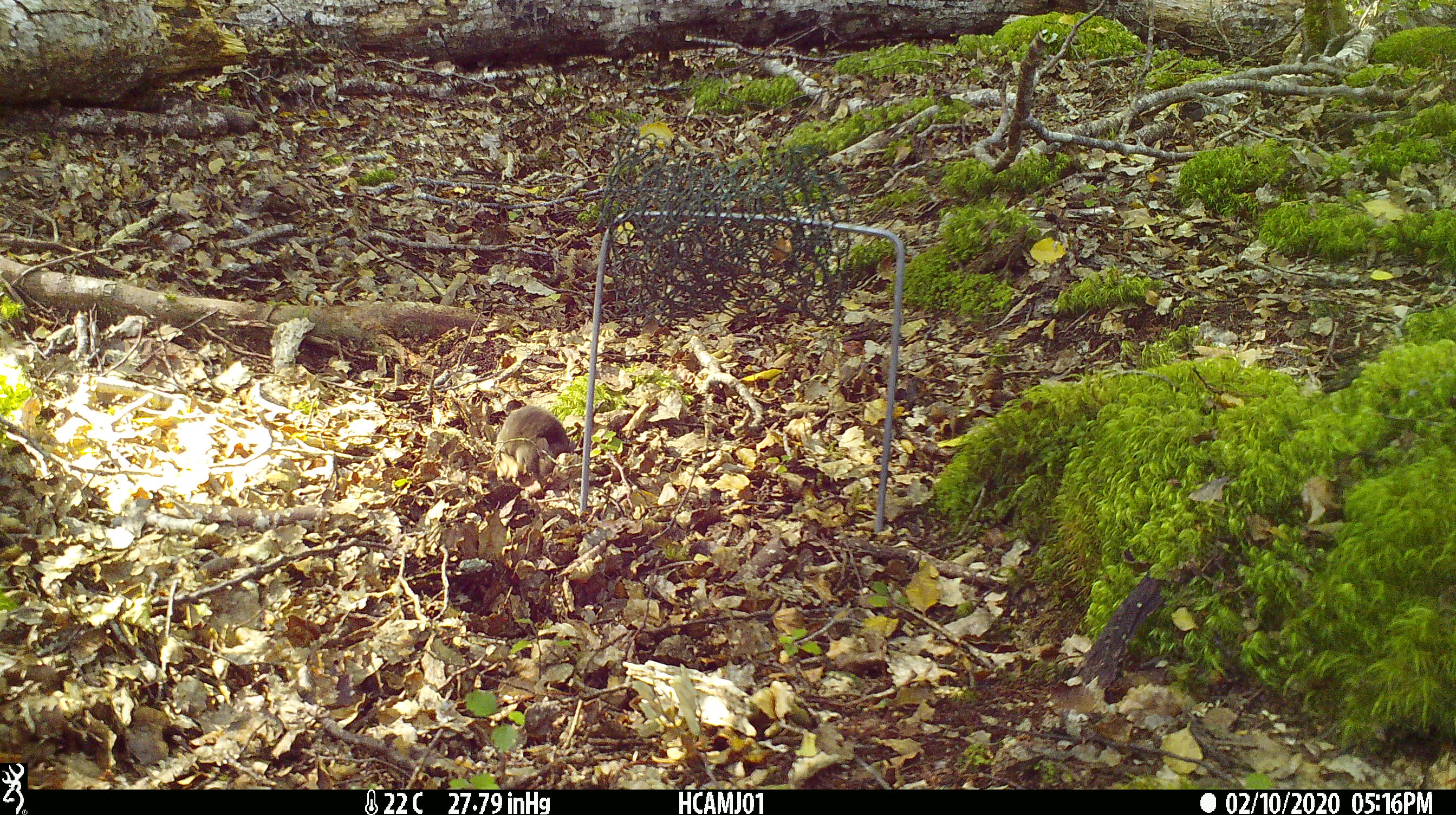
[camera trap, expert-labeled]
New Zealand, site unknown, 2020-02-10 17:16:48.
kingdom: Animalia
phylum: Chordata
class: Mammalia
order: Rodentia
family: Muridae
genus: Mus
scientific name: Mus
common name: mouse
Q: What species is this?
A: Mouse (Mus).